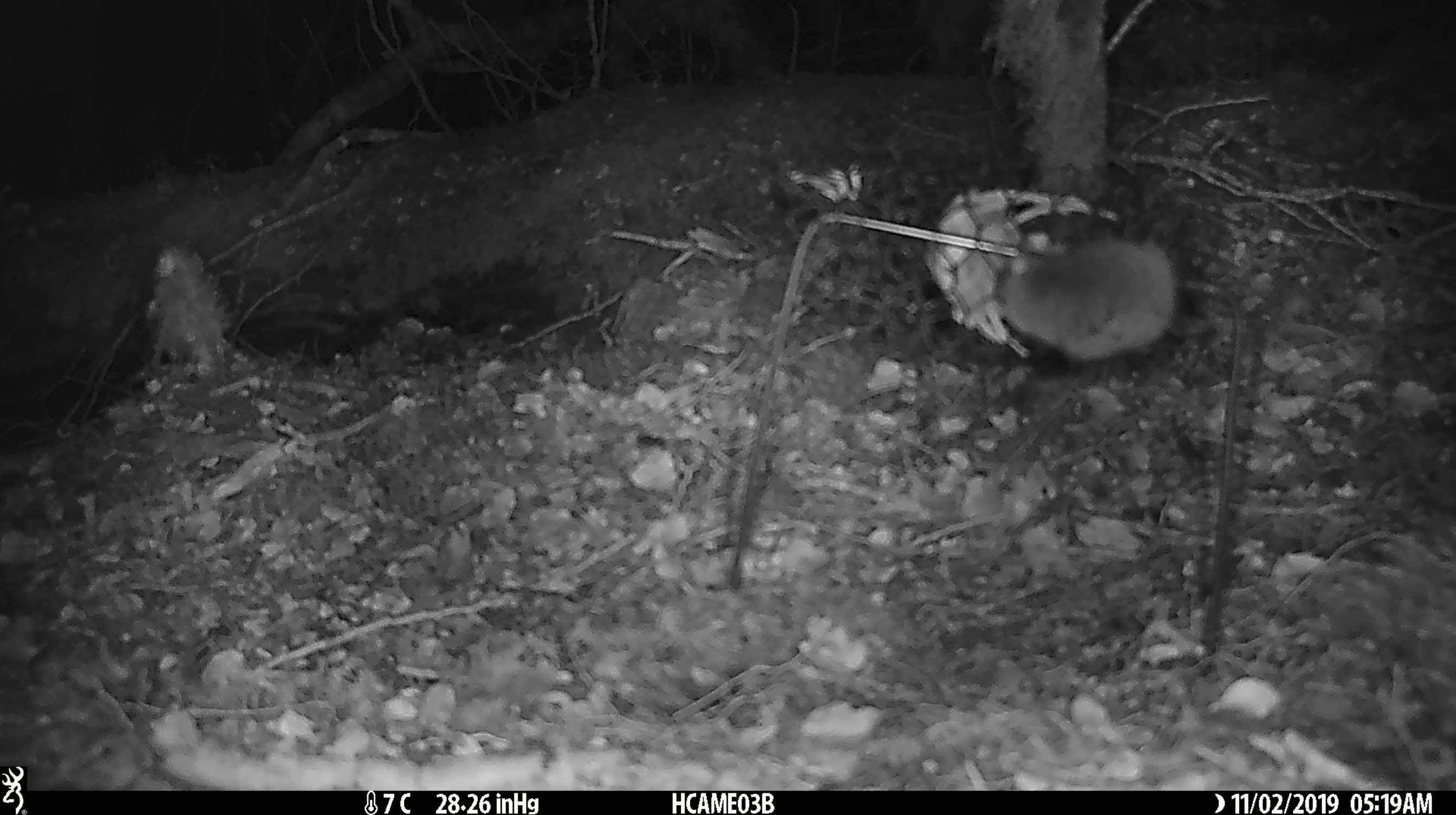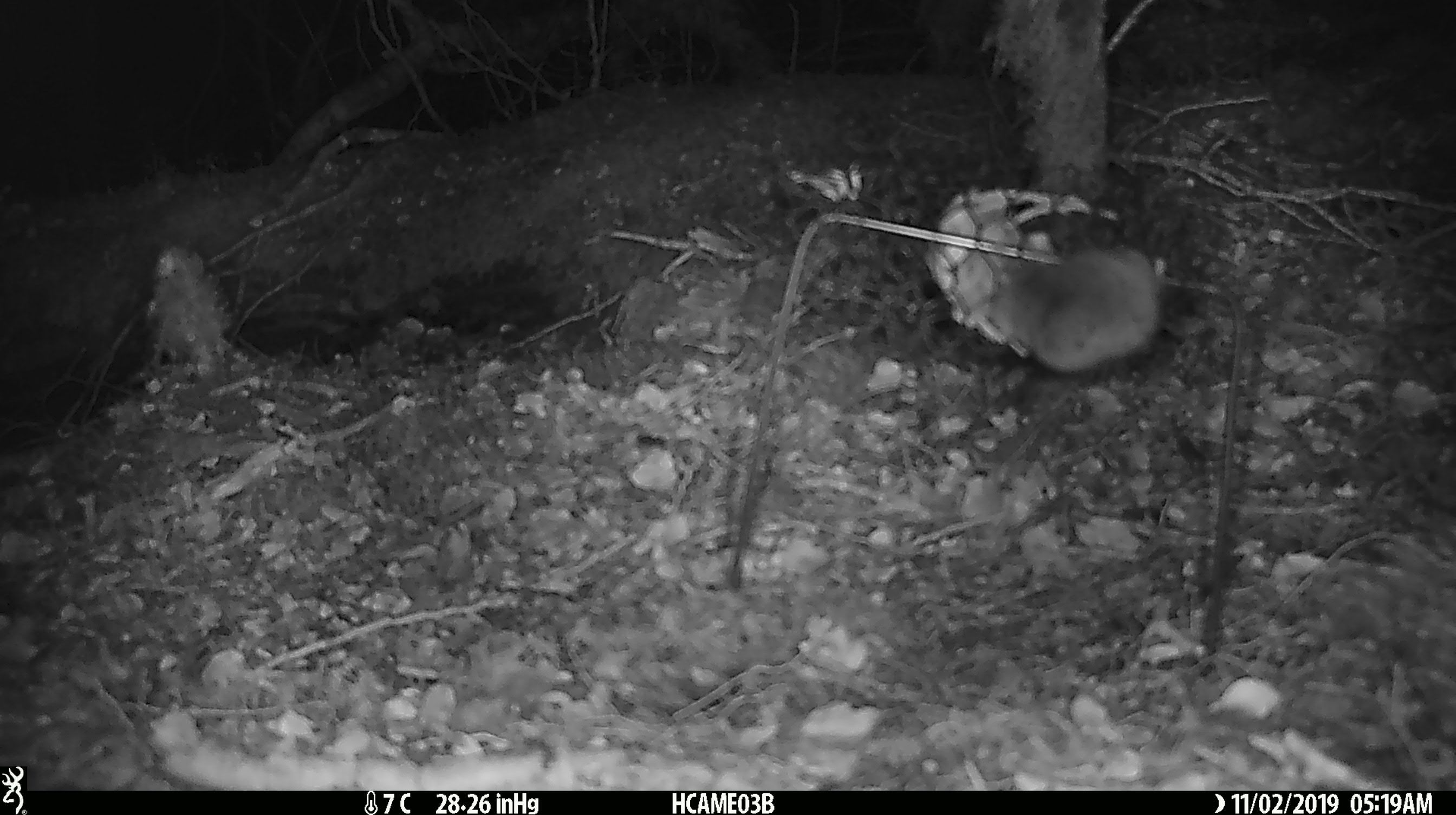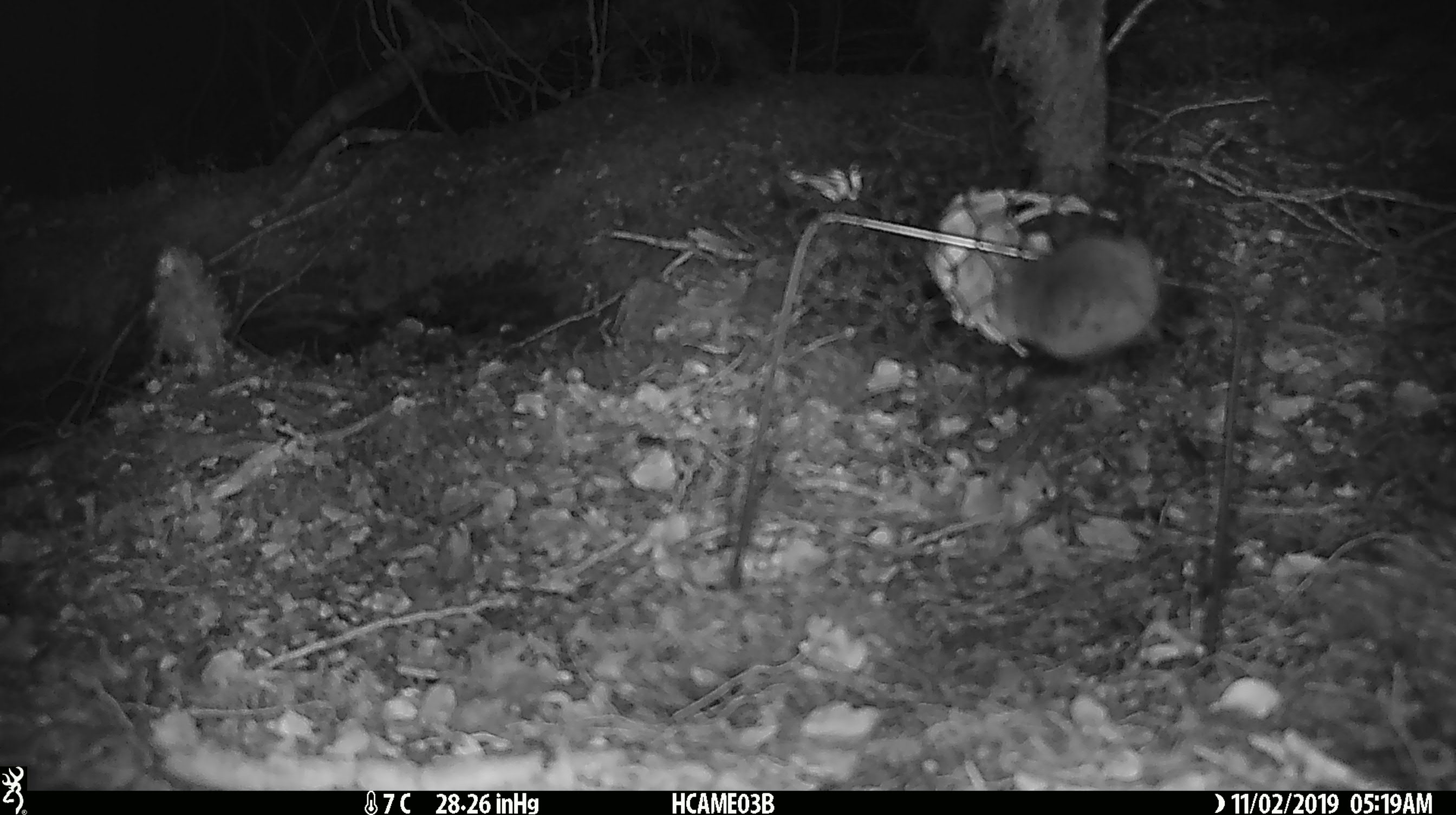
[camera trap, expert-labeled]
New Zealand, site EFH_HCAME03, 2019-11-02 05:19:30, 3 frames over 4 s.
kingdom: Animalia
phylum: Chordata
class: Mammalia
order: Rodentia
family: Muridae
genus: Mus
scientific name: Mus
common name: mouse